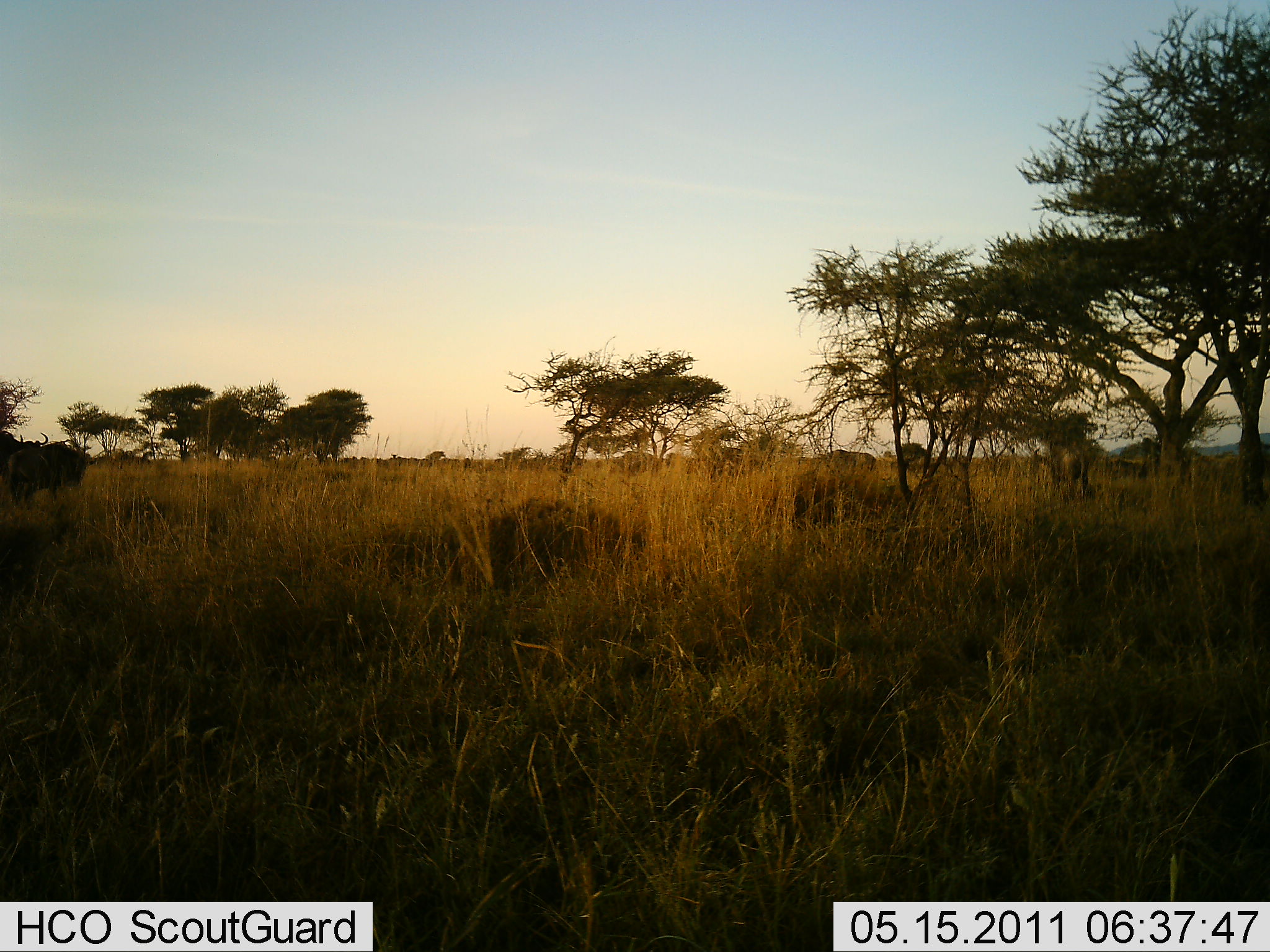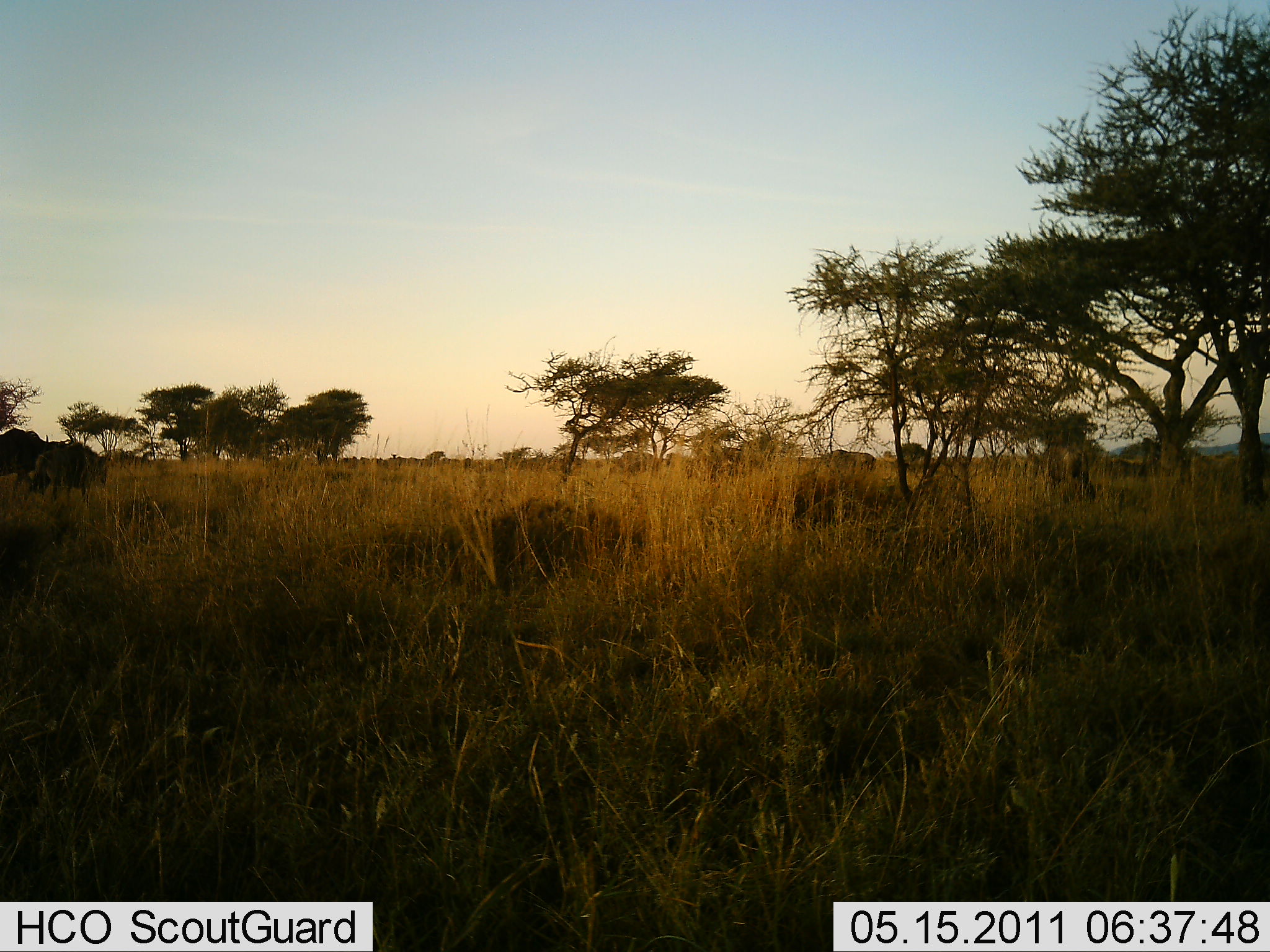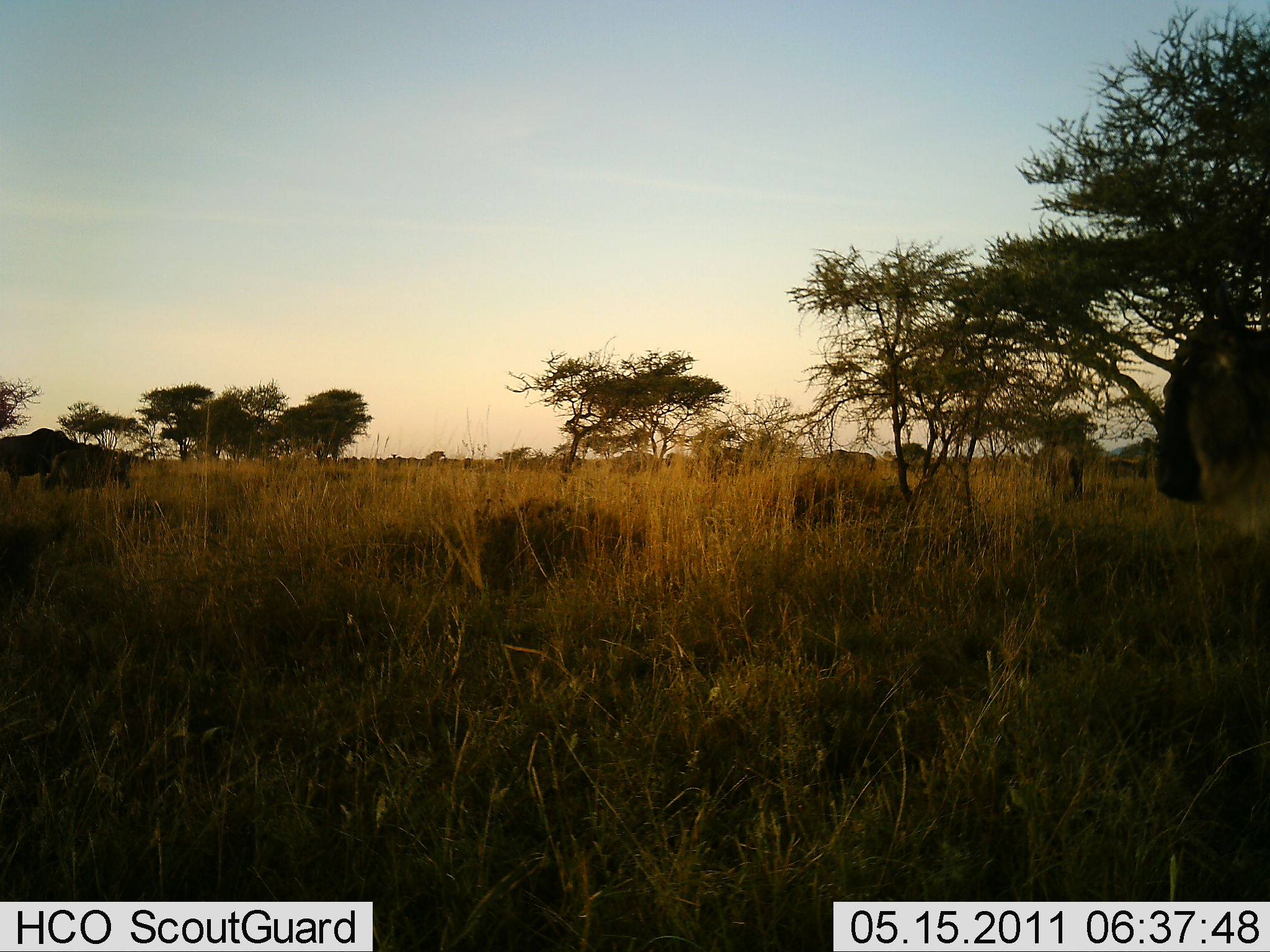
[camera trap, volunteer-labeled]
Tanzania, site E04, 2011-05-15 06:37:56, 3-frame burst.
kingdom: Animalia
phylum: Chordata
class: Mammalia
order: Artiodactyla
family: Bovidae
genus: Connochaetes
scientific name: Connochaetes taurinus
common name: blue wildebeest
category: wildebeest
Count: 3.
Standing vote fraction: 29%.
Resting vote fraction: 0%.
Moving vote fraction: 100%.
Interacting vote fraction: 0%.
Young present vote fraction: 0%.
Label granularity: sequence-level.